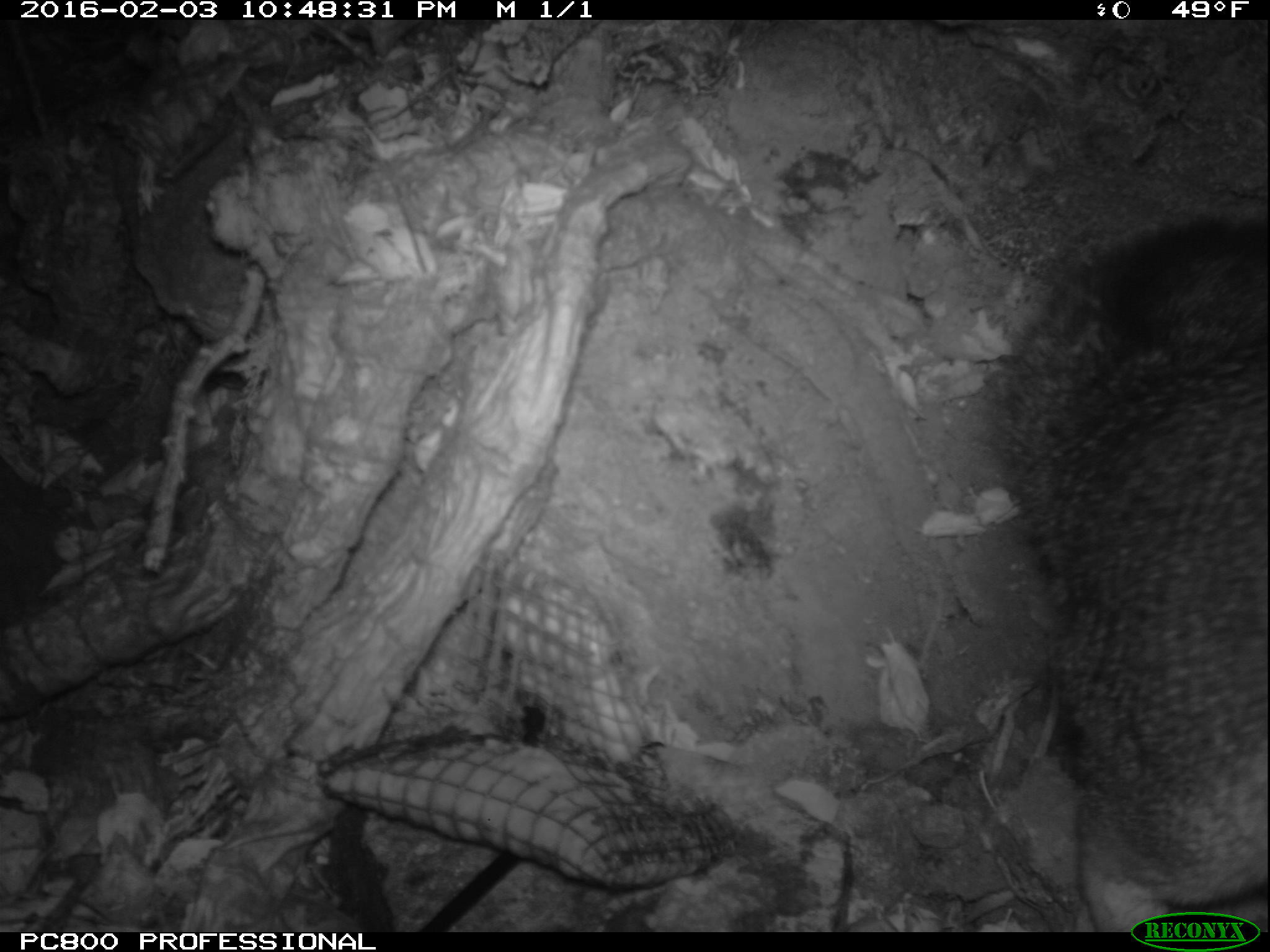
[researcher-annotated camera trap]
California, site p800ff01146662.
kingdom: Animalia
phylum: Chordata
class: Mammalia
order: Carnivora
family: Canidae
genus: Urocyon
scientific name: Urocyon littoralis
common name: island fox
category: fox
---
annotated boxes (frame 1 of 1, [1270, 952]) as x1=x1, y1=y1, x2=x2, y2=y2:
fox: x1=993, y1=214, x2=1269, y2=931